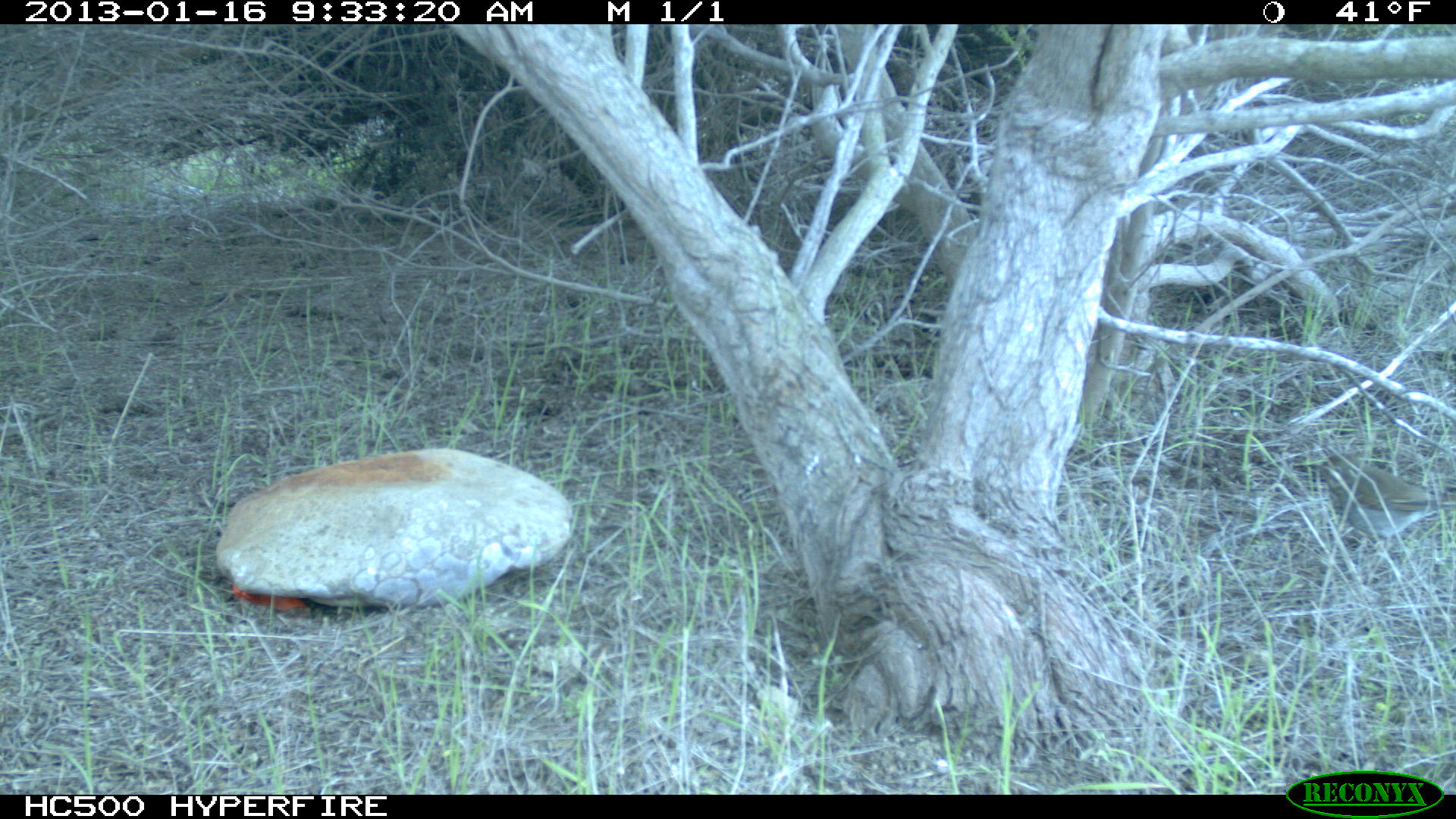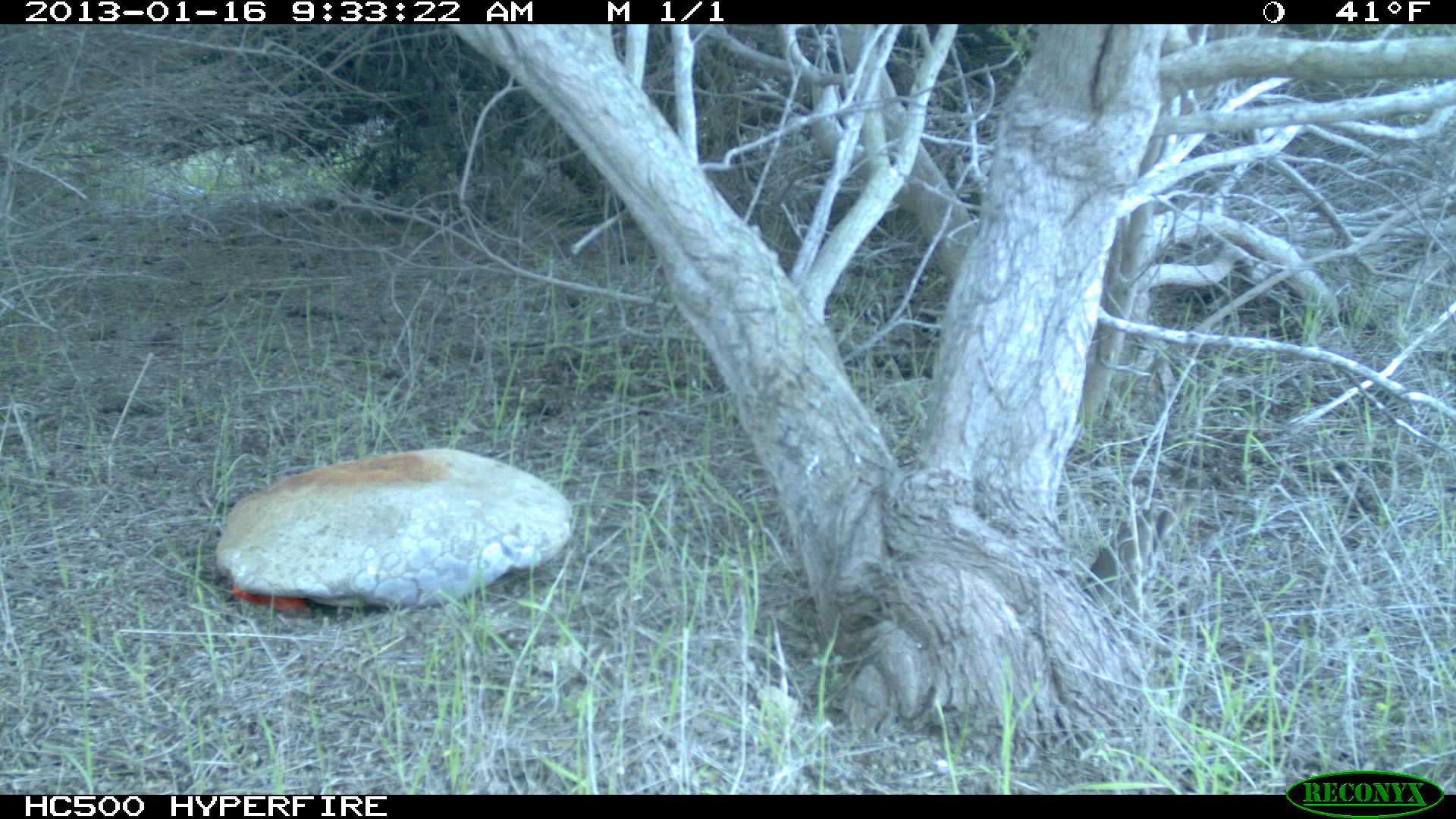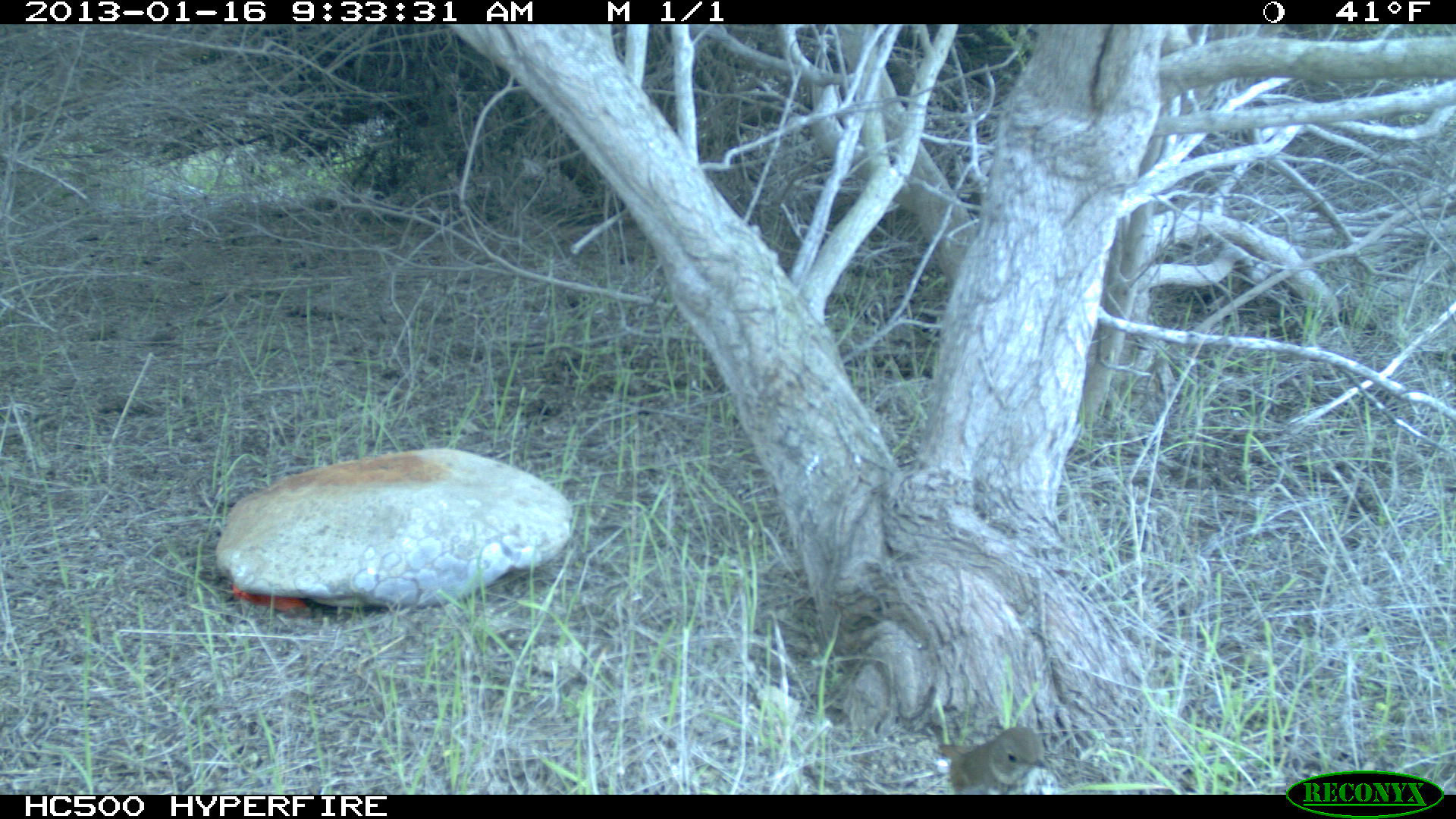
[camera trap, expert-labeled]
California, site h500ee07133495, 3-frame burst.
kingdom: Animalia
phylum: Chordata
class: Aves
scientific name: Aves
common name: bird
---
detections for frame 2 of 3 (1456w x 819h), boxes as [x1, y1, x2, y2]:
bird: [1082, 496, 1194, 622]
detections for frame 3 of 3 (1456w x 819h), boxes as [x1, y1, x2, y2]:
bird: [935, 725, 1052, 795]